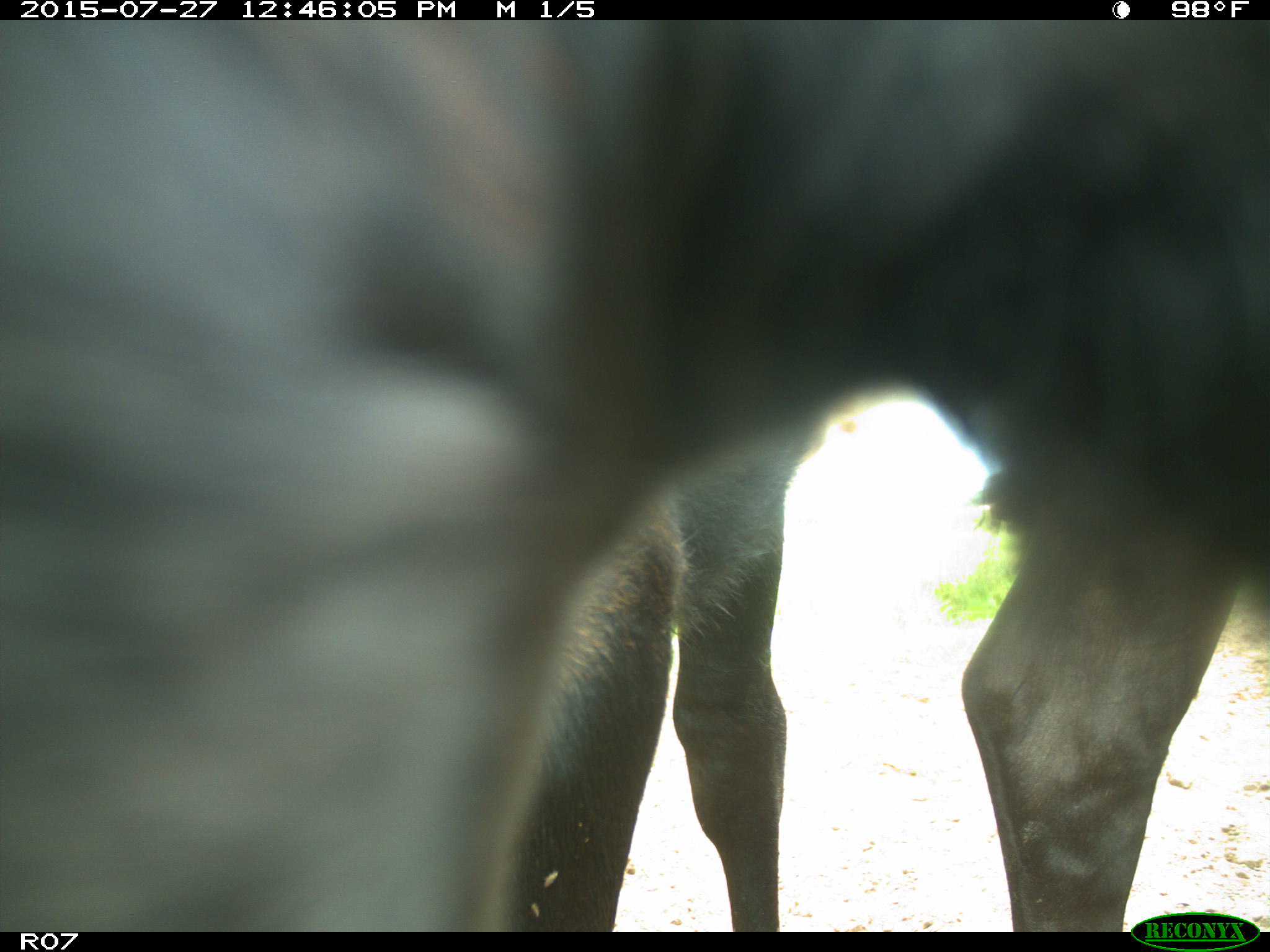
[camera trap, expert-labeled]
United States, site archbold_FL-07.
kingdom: Animalia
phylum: Chordata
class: Mammalia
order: Artiodactyla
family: Bovidae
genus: Bos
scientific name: Bos taurus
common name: domestic cow